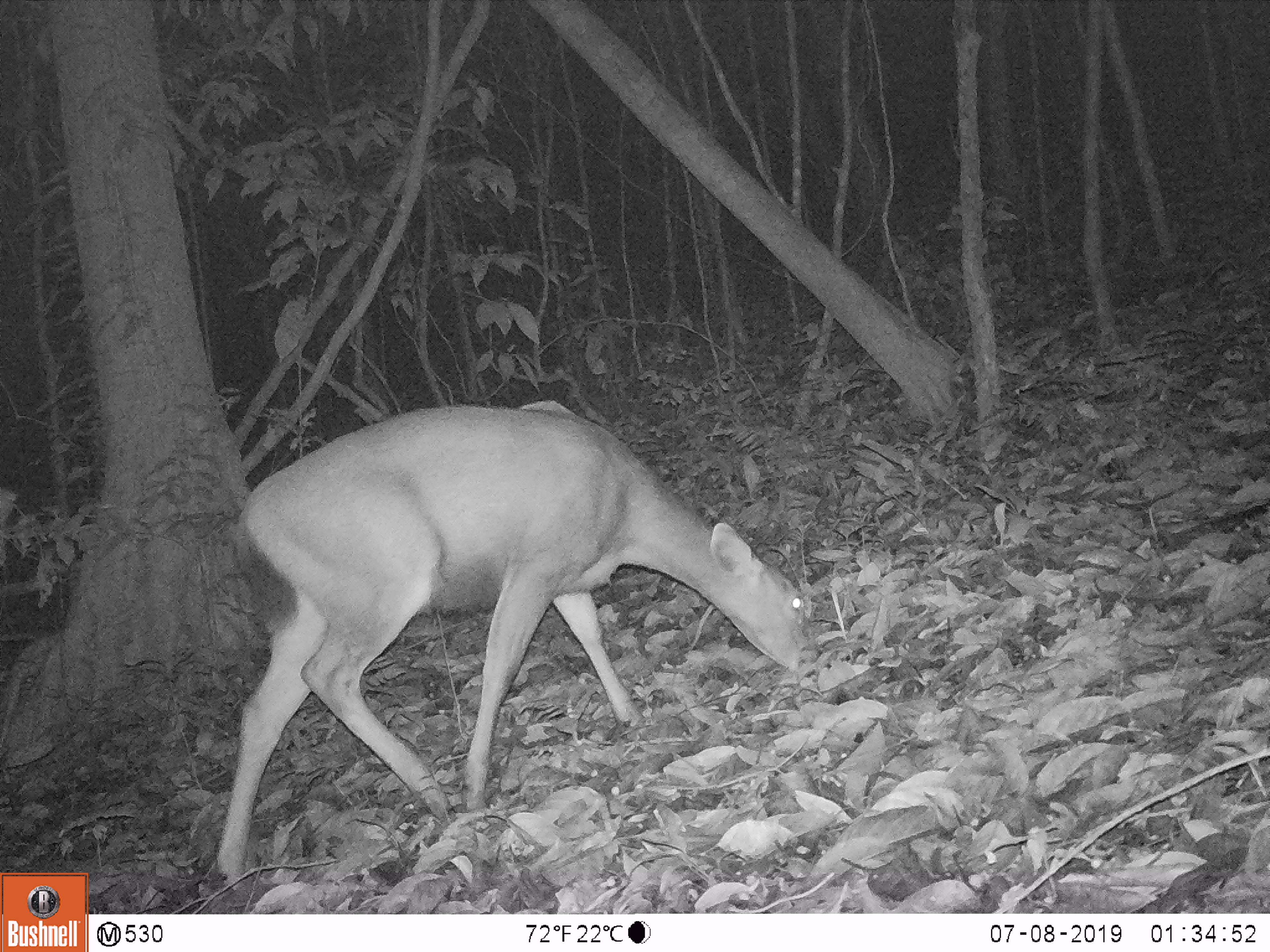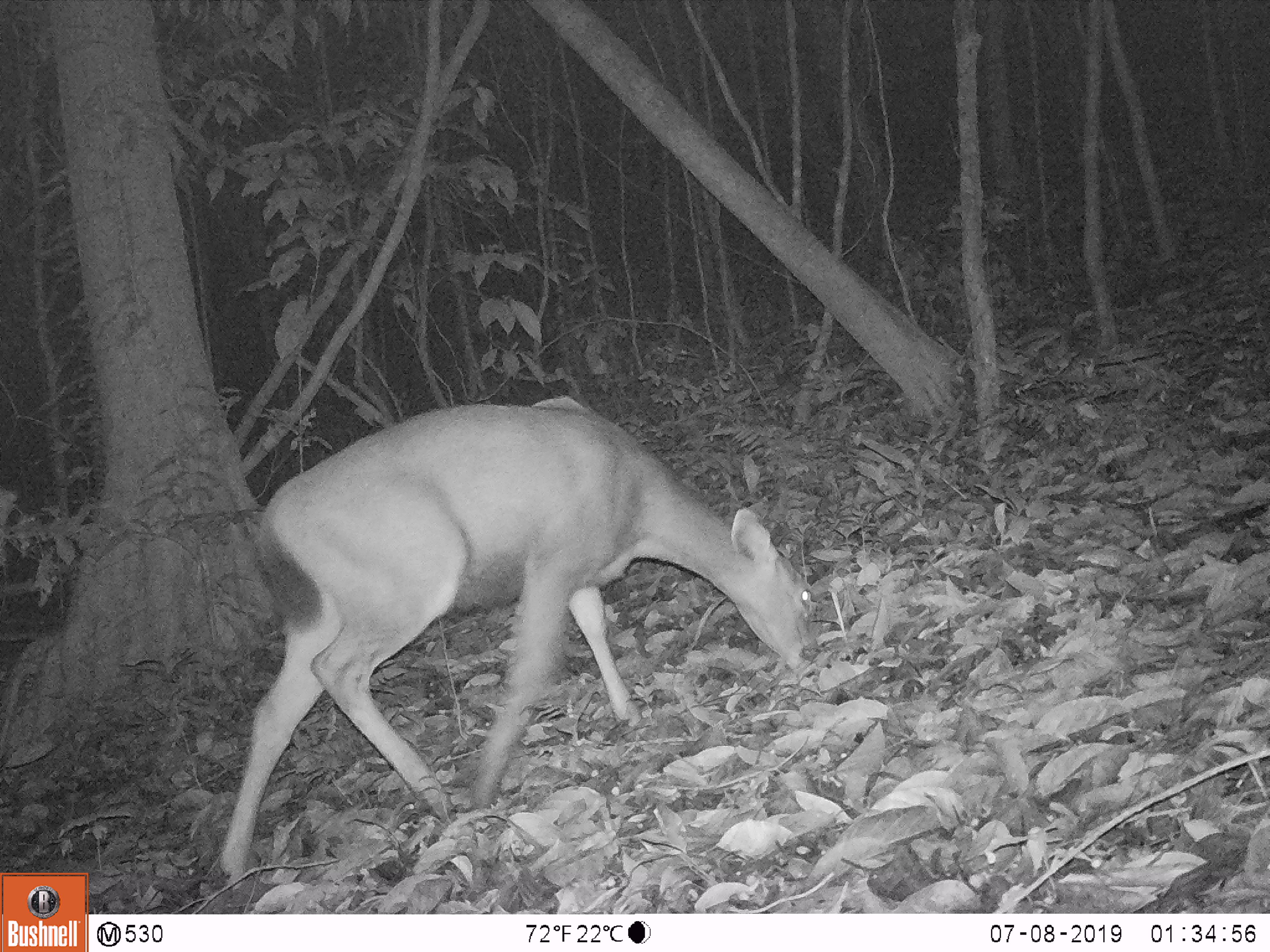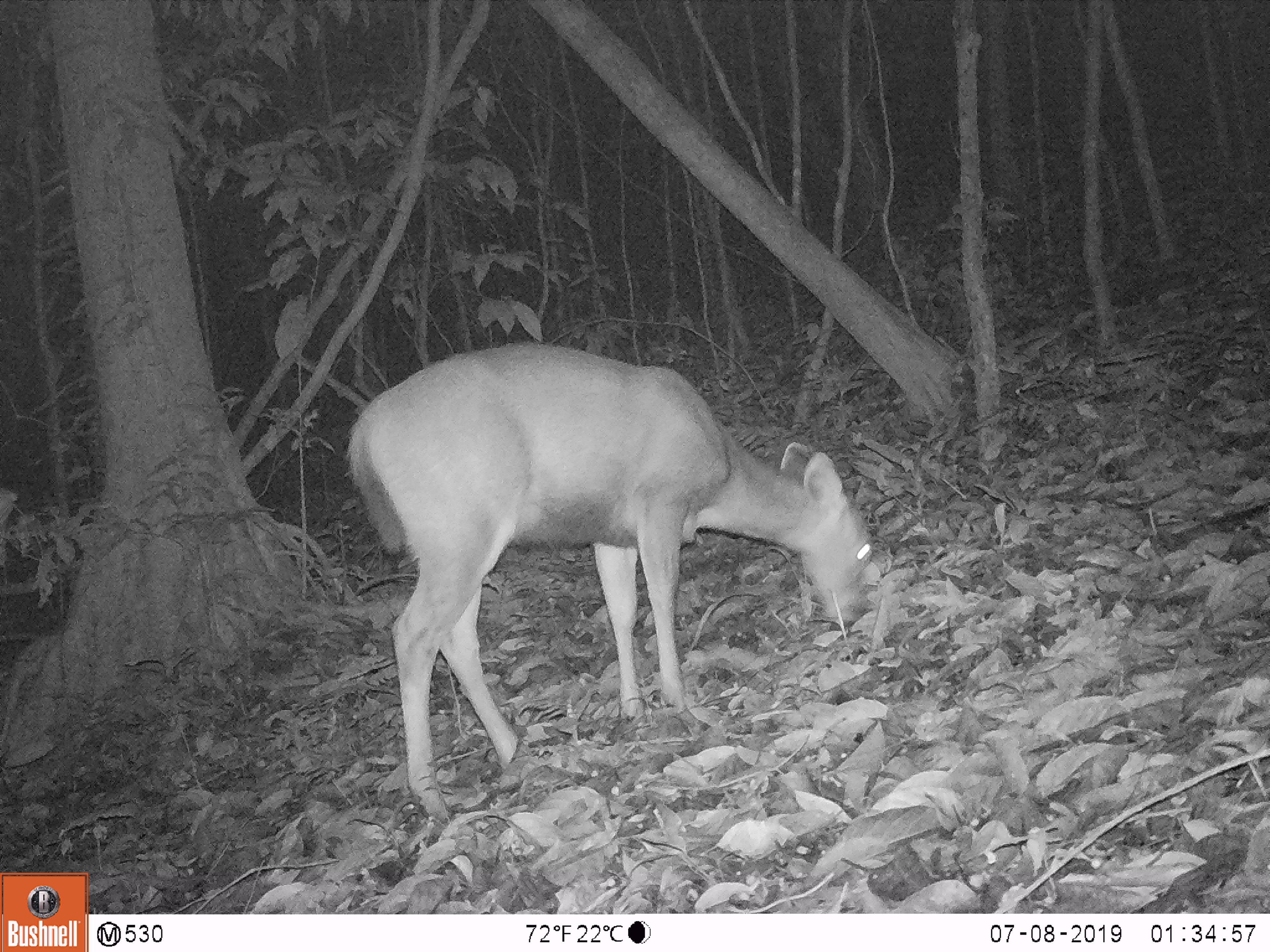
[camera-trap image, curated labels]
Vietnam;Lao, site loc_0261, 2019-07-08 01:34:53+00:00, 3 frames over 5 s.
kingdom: Animalia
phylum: Chordata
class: Mammalia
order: Artiodactyla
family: Cervidae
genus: Rusa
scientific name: Rusa unicolor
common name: sambar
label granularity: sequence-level